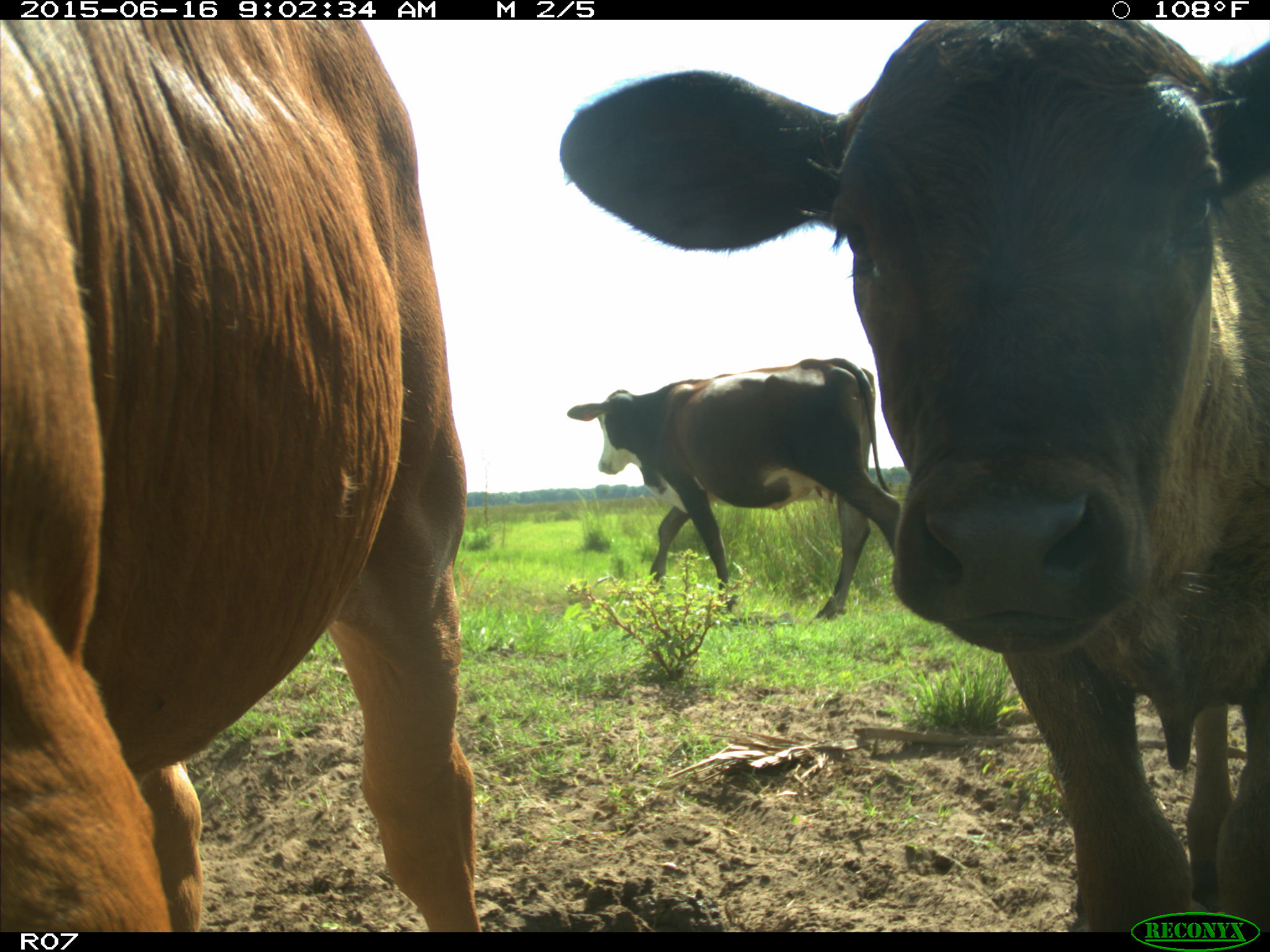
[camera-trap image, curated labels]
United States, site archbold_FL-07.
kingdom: Animalia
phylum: Chordata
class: Mammalia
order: Artiodactyla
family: Bovidae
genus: Bos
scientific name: Bos taurus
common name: domestic cow